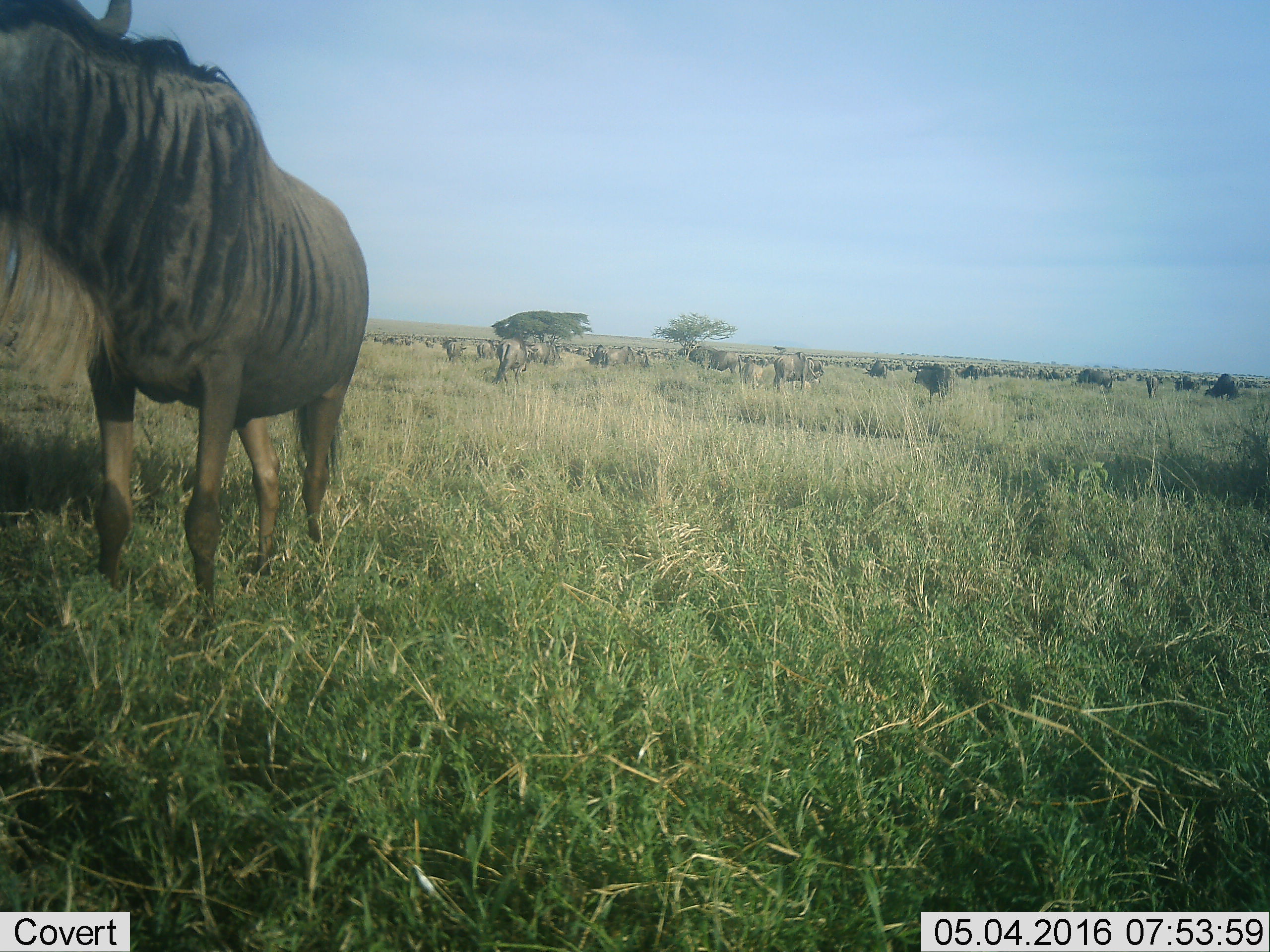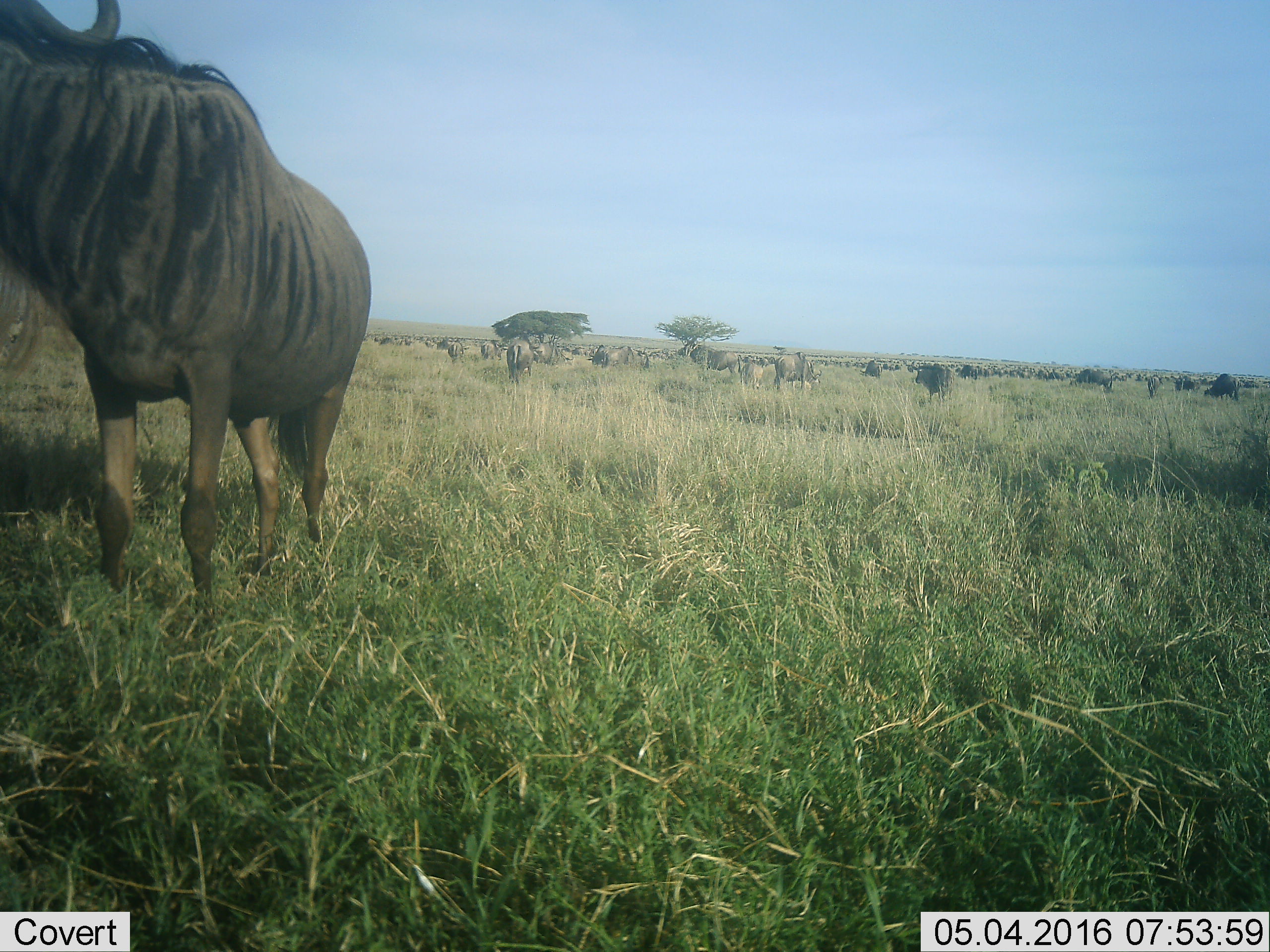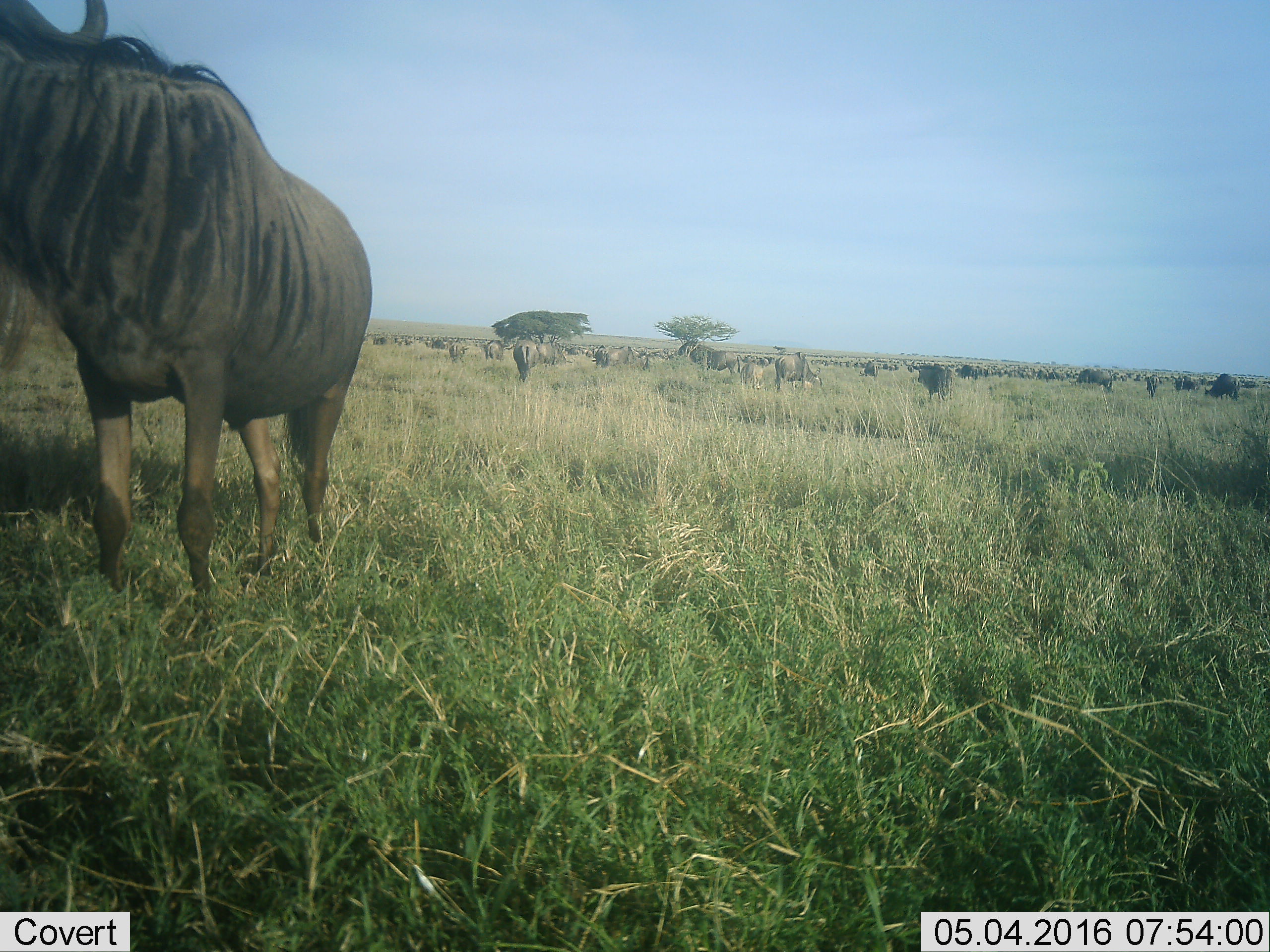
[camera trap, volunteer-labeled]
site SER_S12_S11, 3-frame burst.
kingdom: Animalia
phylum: Chordata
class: Mammalia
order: Artiodactyla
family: Bovidae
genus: Connochaetes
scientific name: Connochaetes taurinus taurinus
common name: blue wildebeest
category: wildebeestblue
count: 51+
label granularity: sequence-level